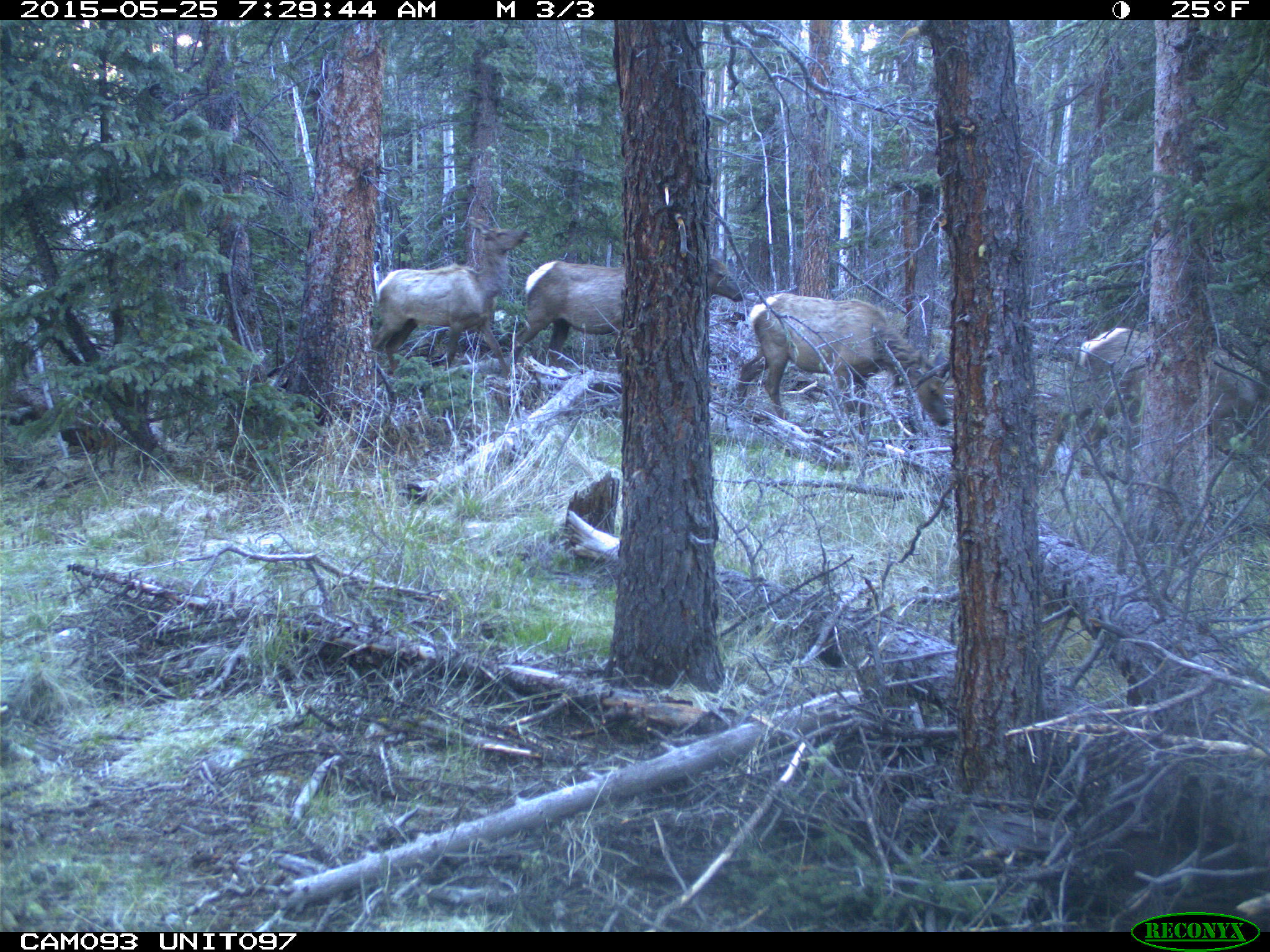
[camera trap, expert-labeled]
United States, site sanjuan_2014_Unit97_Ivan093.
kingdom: Animalia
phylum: Chordata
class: Mammalia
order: Artiodactyla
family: Cervidae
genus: Cervus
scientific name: Cervus elaphus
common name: red deer